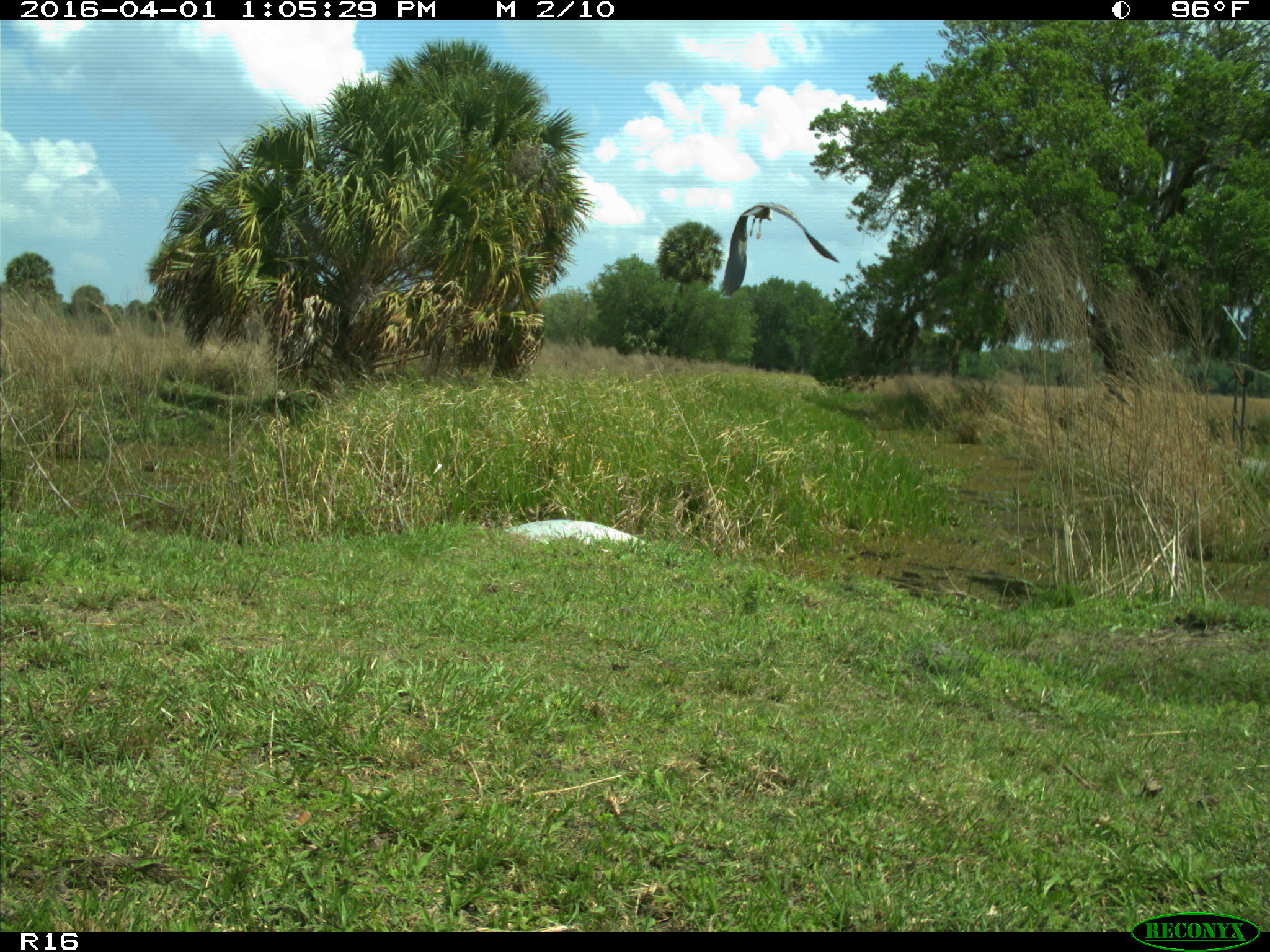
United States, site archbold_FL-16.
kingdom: Animalia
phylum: Chordata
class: Aves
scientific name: Aves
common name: birds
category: unidentified bird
Unidentified bird (birds) (Aves).